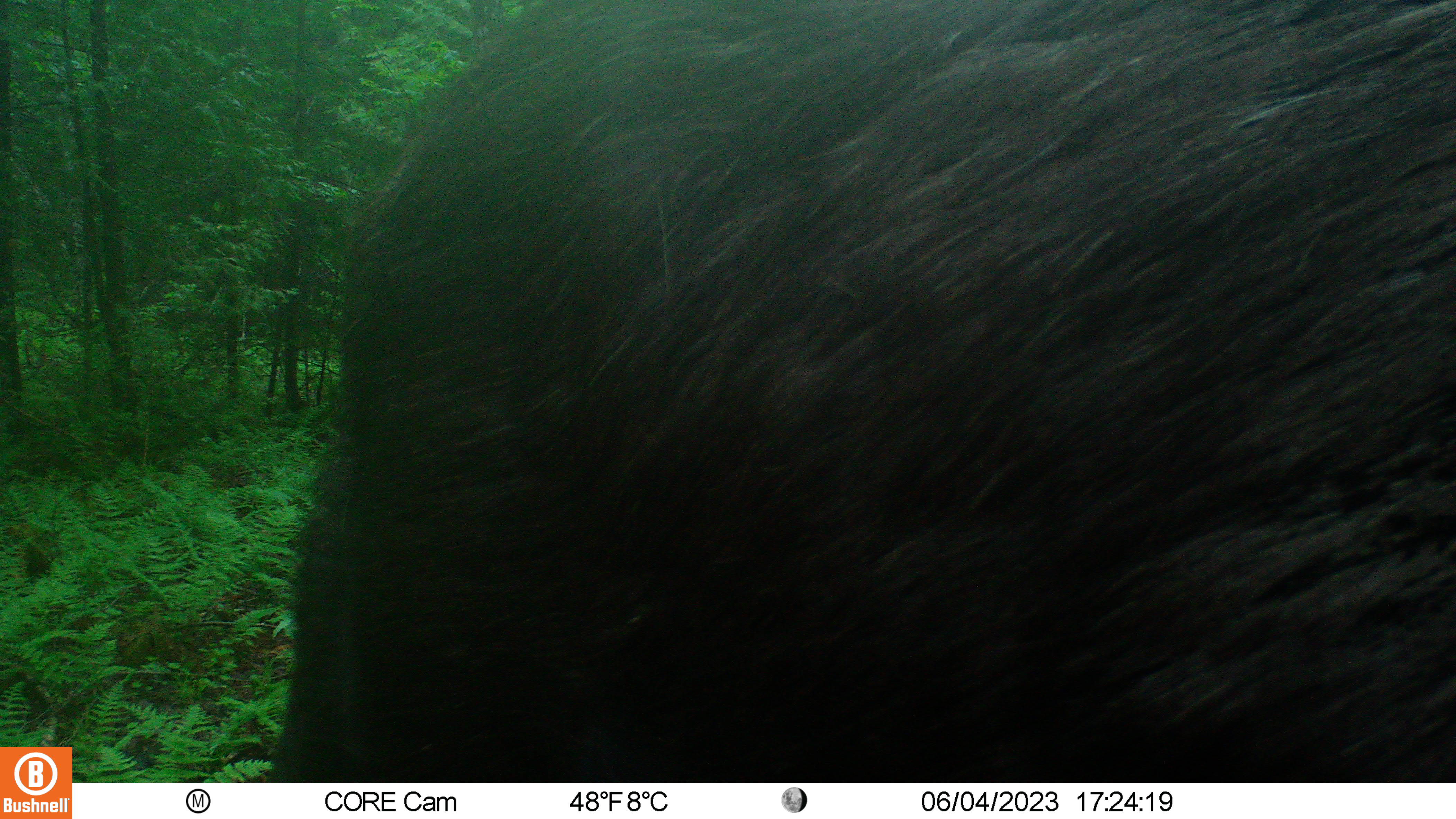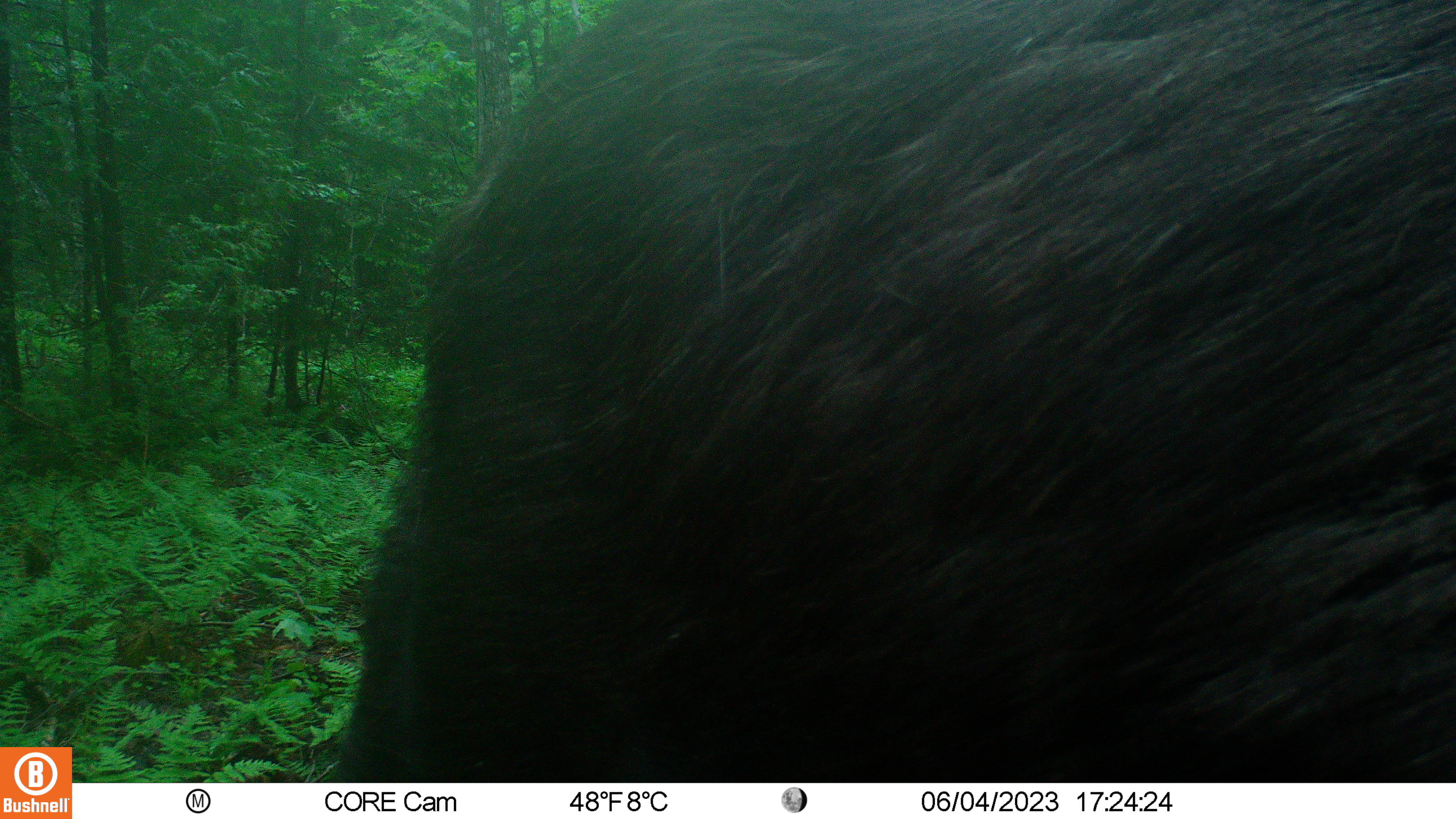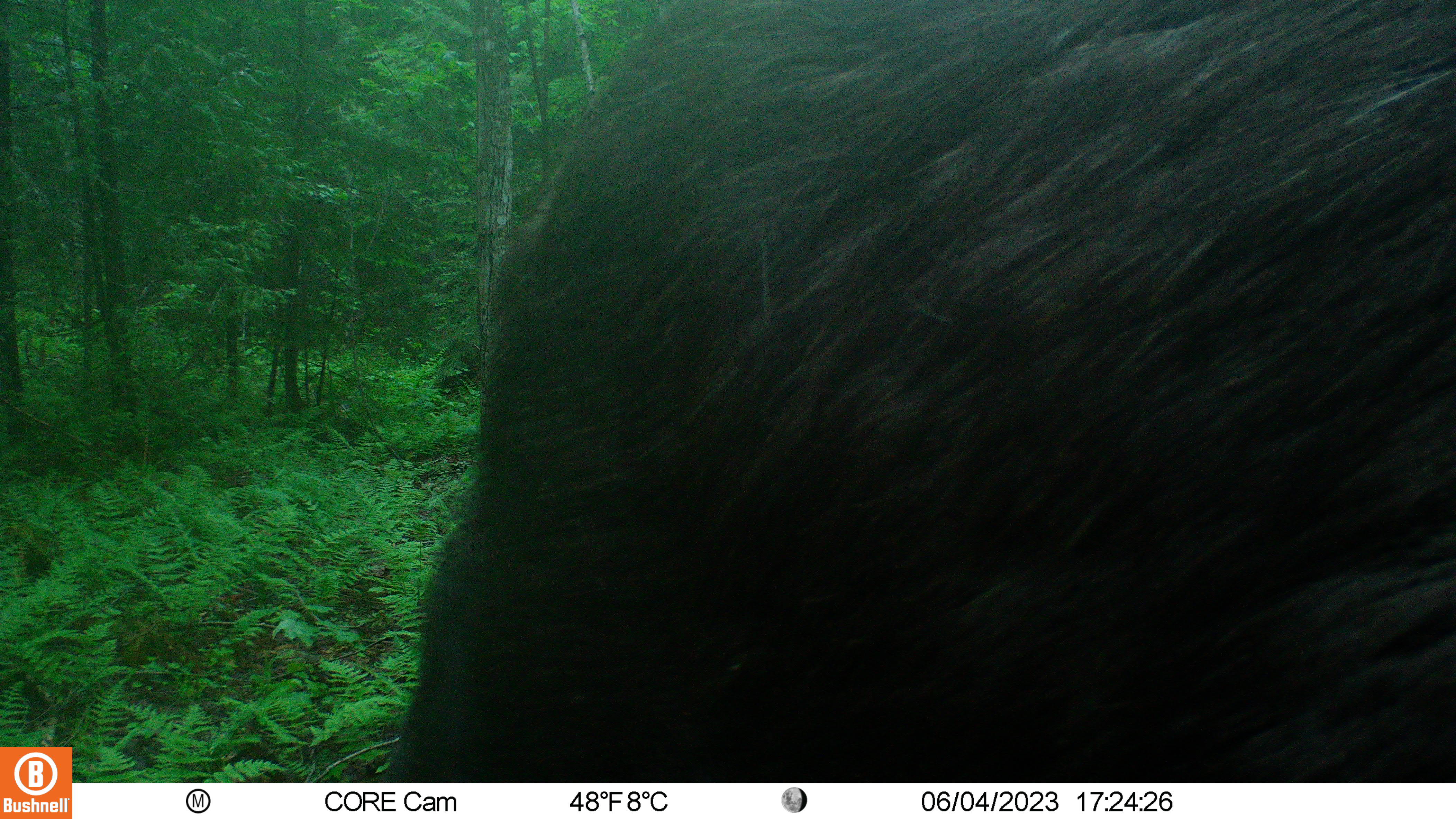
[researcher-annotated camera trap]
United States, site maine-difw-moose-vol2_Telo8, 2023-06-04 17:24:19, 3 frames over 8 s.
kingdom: Animalia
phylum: Chordata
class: Mammalia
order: Artiodactyla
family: Cervidae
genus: Alces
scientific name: Alces alces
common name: moose